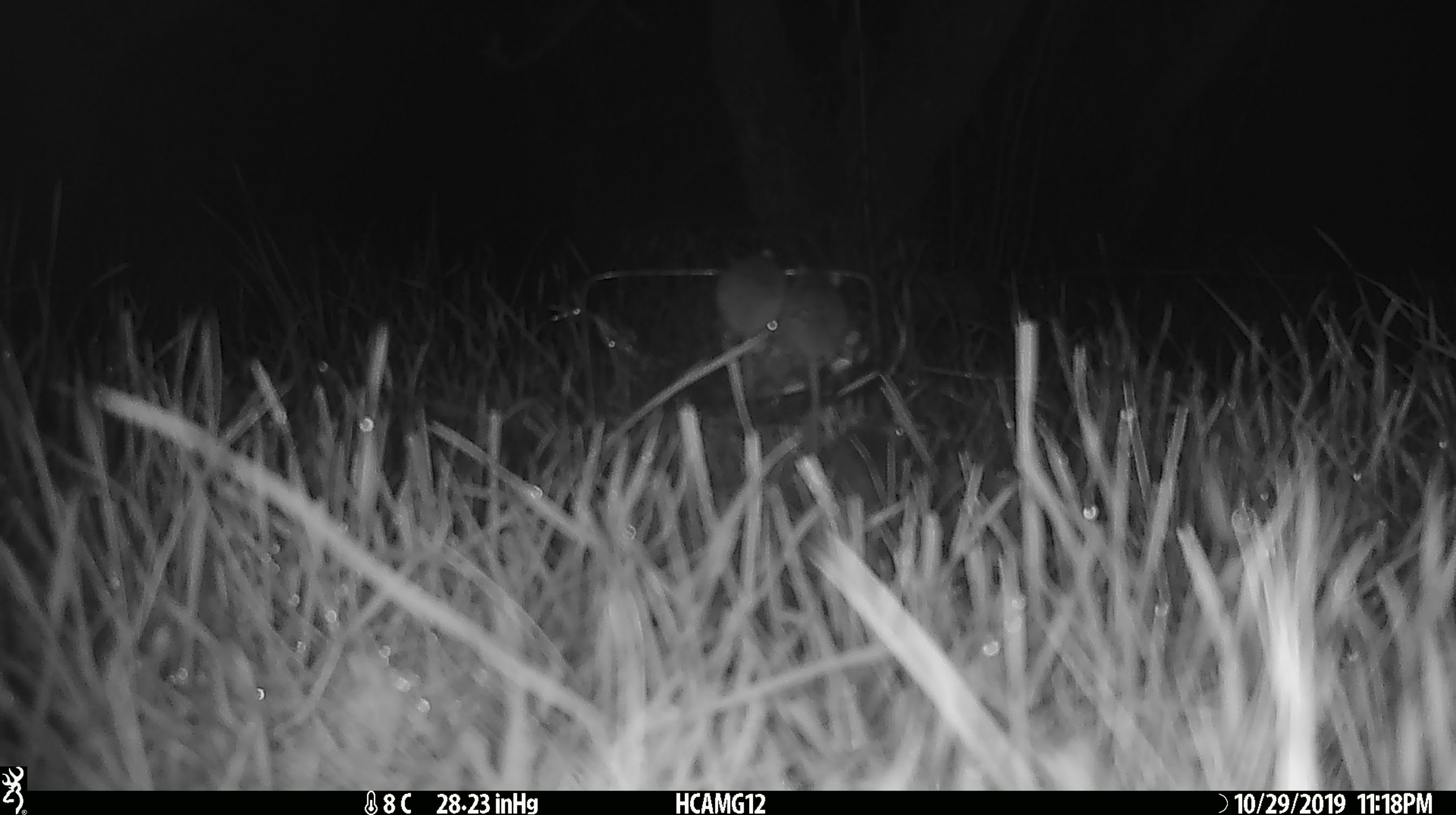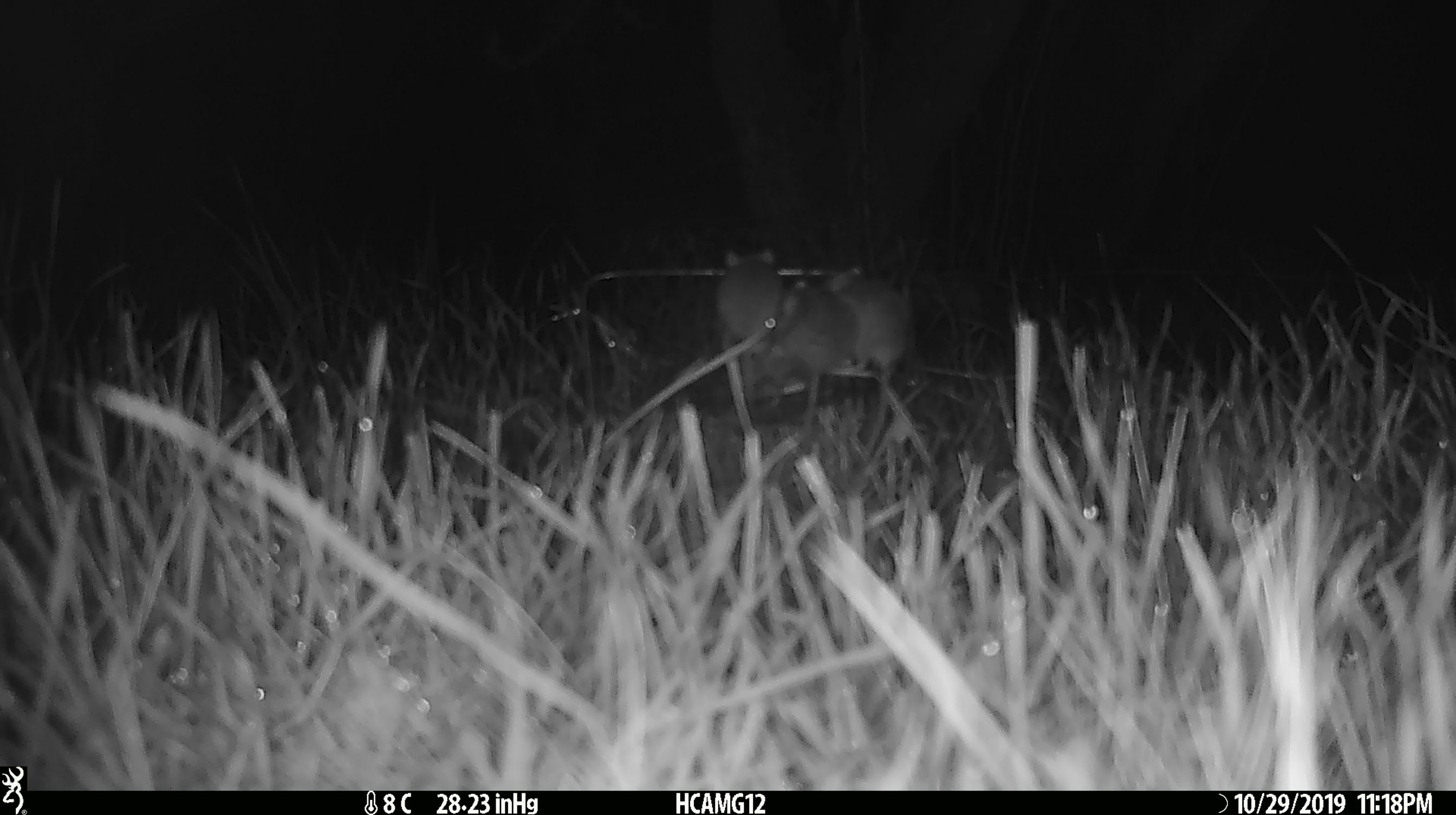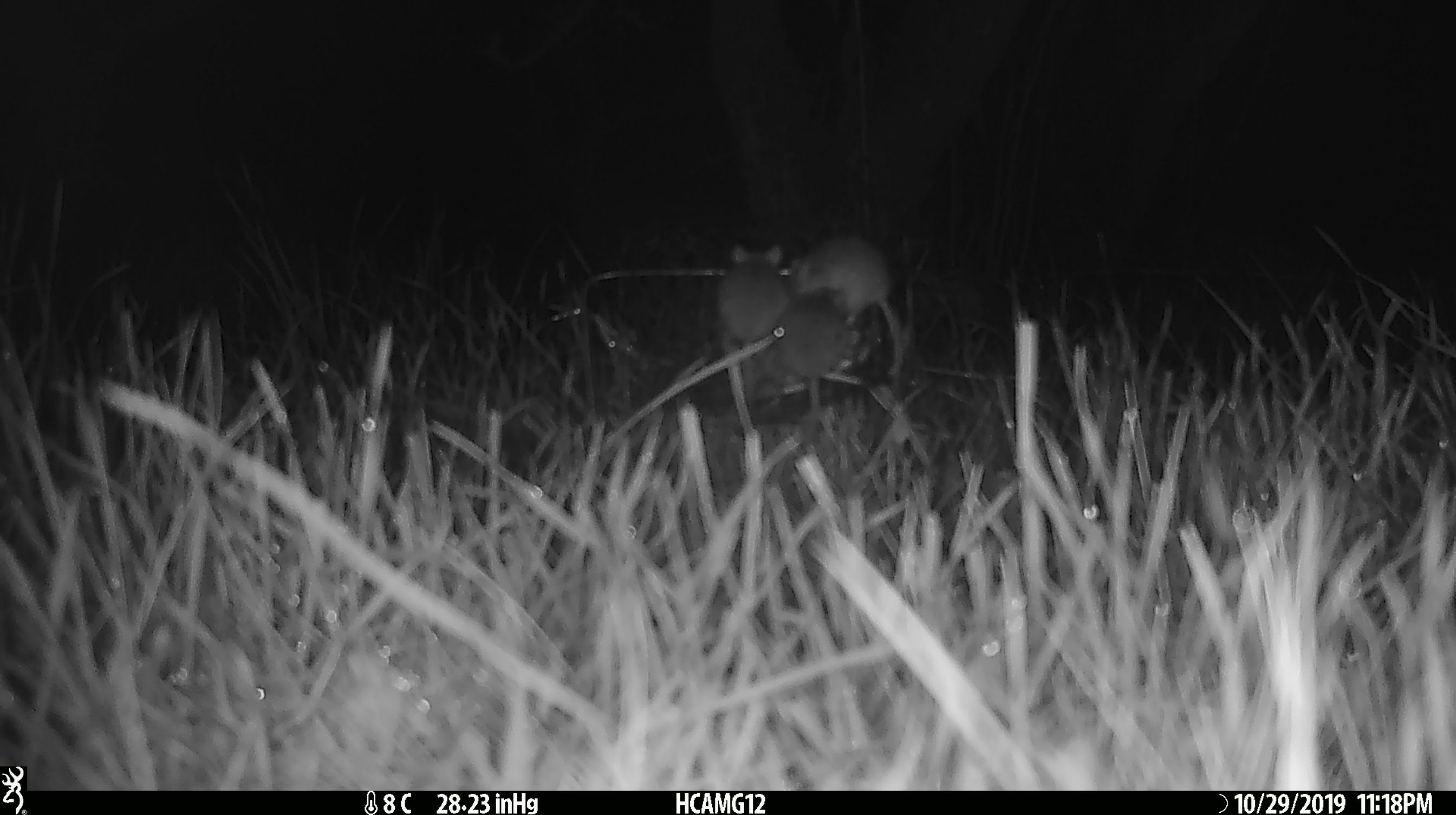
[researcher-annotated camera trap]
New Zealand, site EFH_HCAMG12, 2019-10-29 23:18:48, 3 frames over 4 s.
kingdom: Animalia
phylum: Chordata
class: Mammalia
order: Rodentia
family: Muridae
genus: Mus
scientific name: Mus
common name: mouse